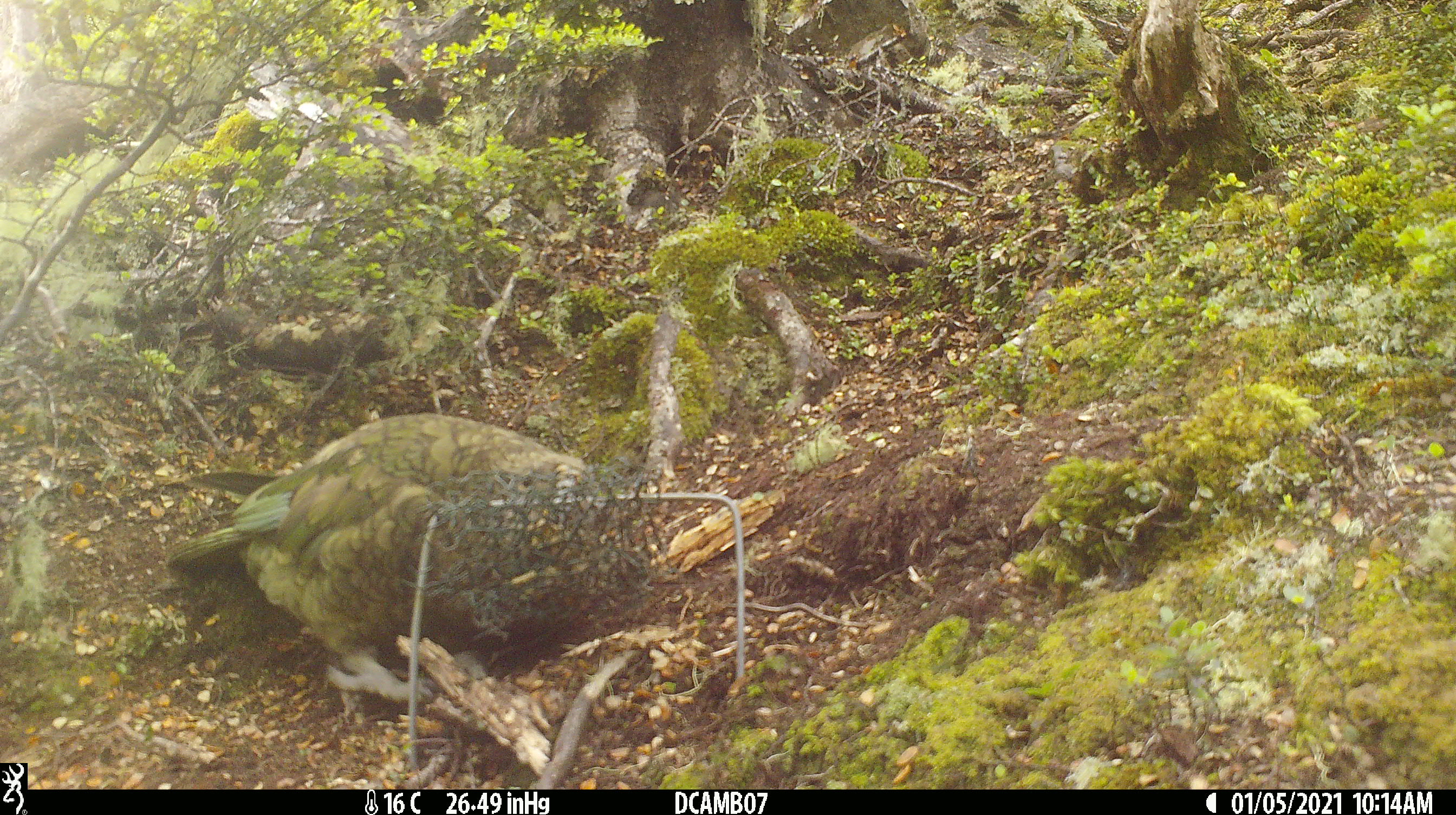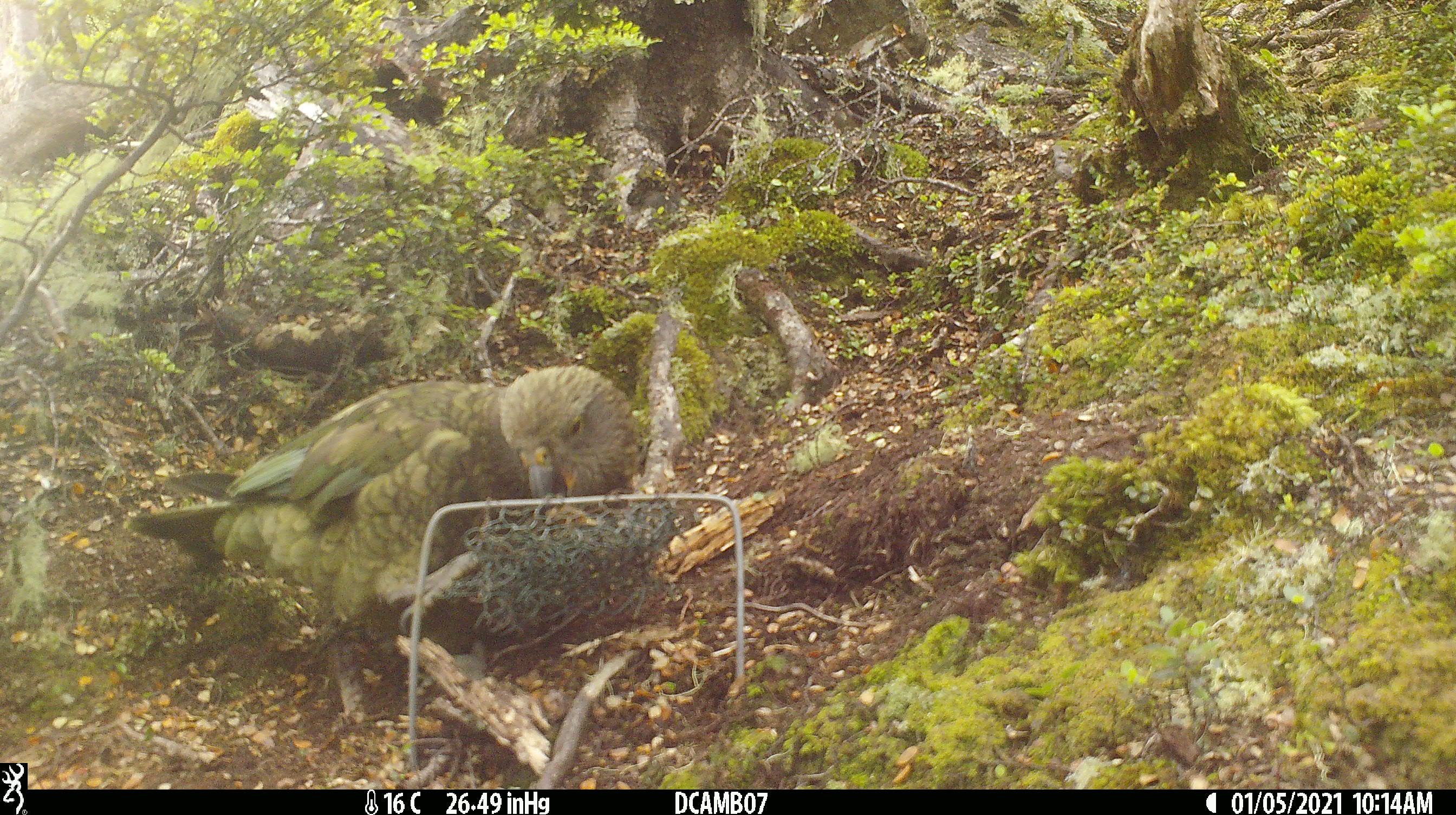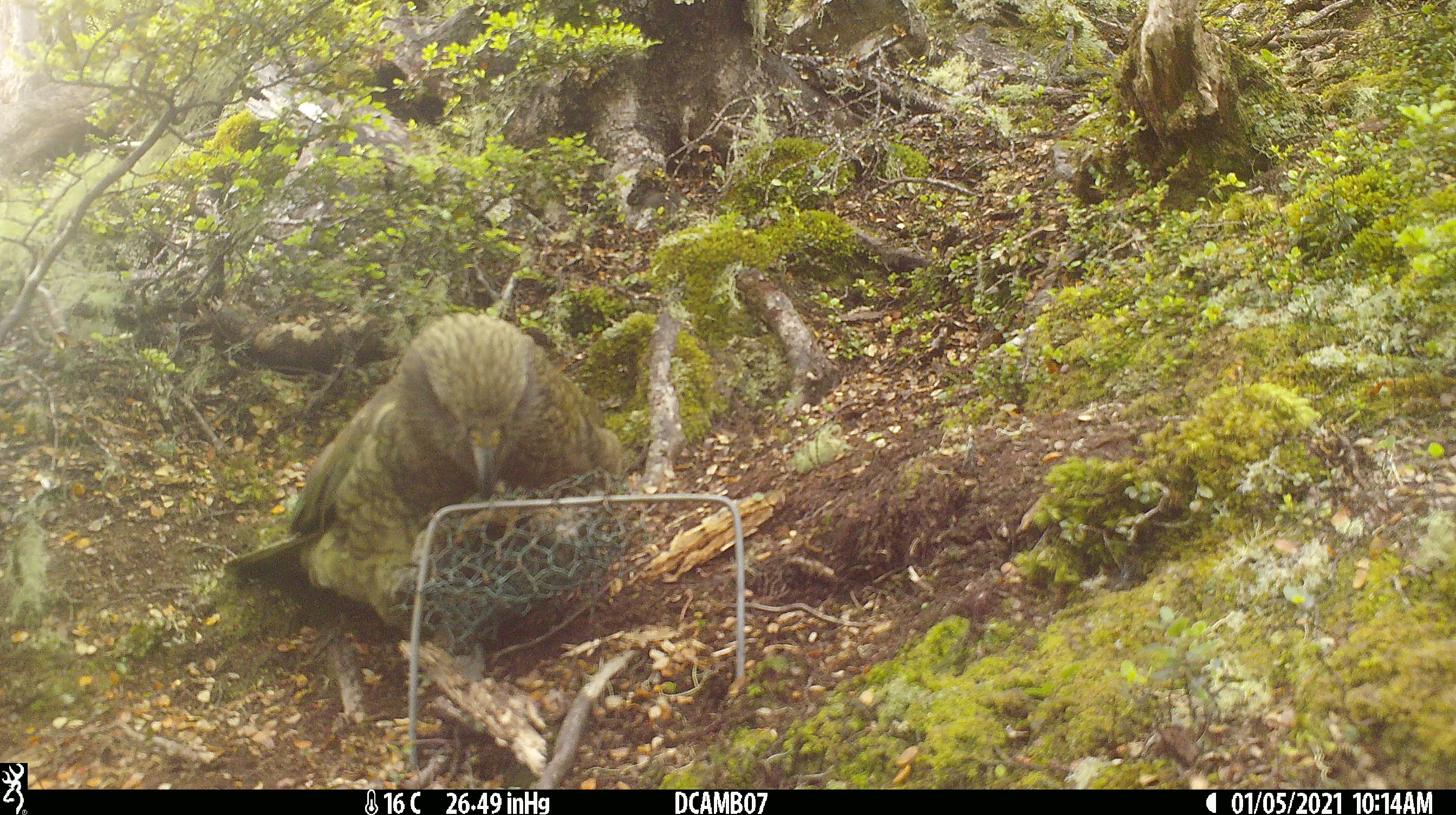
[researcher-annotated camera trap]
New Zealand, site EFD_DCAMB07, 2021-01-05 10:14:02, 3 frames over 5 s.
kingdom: Animalia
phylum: Chordata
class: Aves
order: Psittaciformes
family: Strigopidae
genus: Nestor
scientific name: Nestor notabilis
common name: kea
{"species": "kea (Nestor notabilis)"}